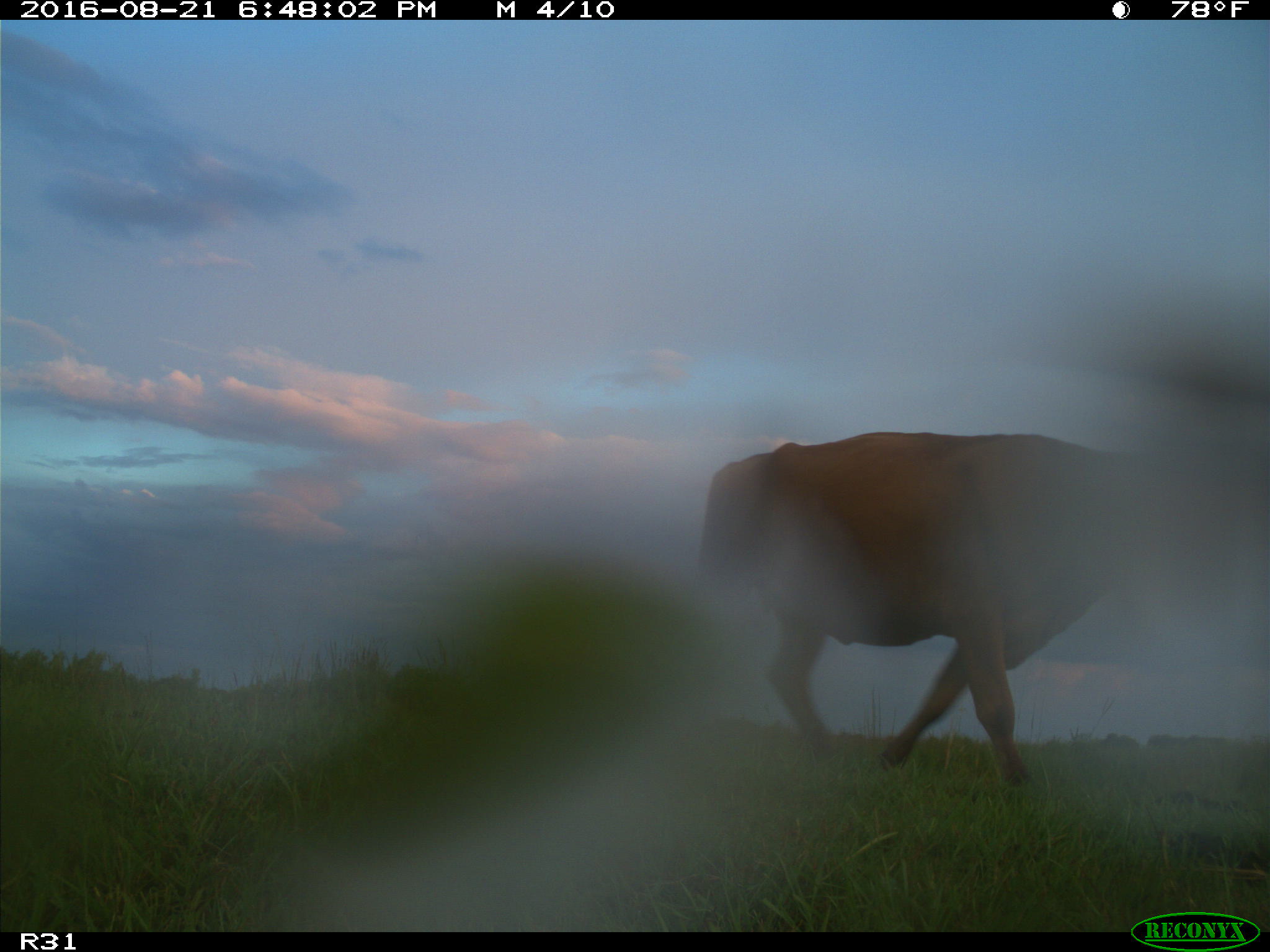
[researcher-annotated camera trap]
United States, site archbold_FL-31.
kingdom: Animalia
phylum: Chordata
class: Mammalia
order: Artiodactyla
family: Bovidae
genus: Bos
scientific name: Bos taurus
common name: domestic cow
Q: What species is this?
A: Bos taurus (domestic cow).